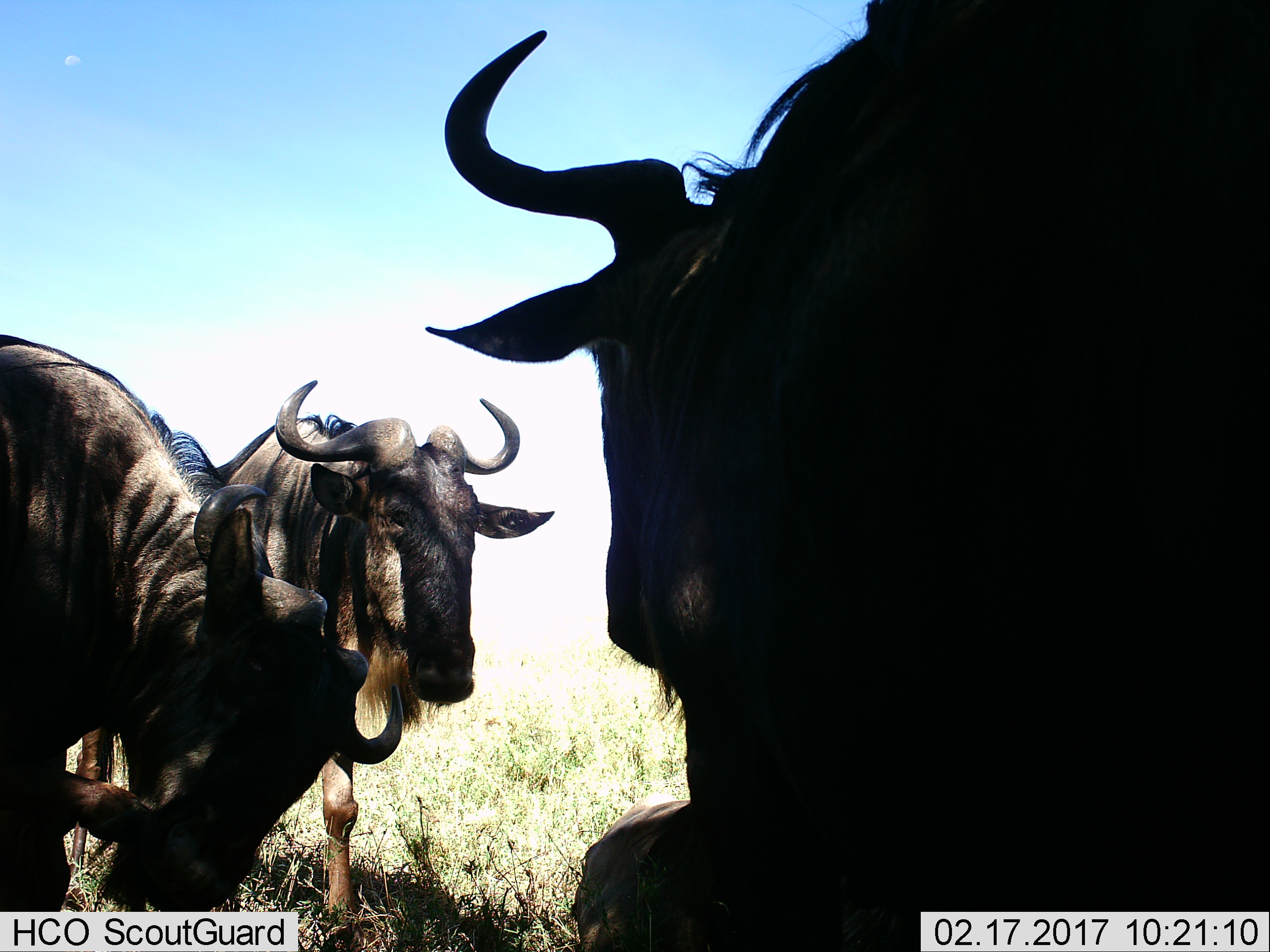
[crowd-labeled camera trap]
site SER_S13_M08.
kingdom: Animalia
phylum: Chordata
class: Mammalia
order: Artiodactyla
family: Bovidae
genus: Connochaetes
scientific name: Connochaetes taurinus taurinus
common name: blue wildebeest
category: wildebeestblue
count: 3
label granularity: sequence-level